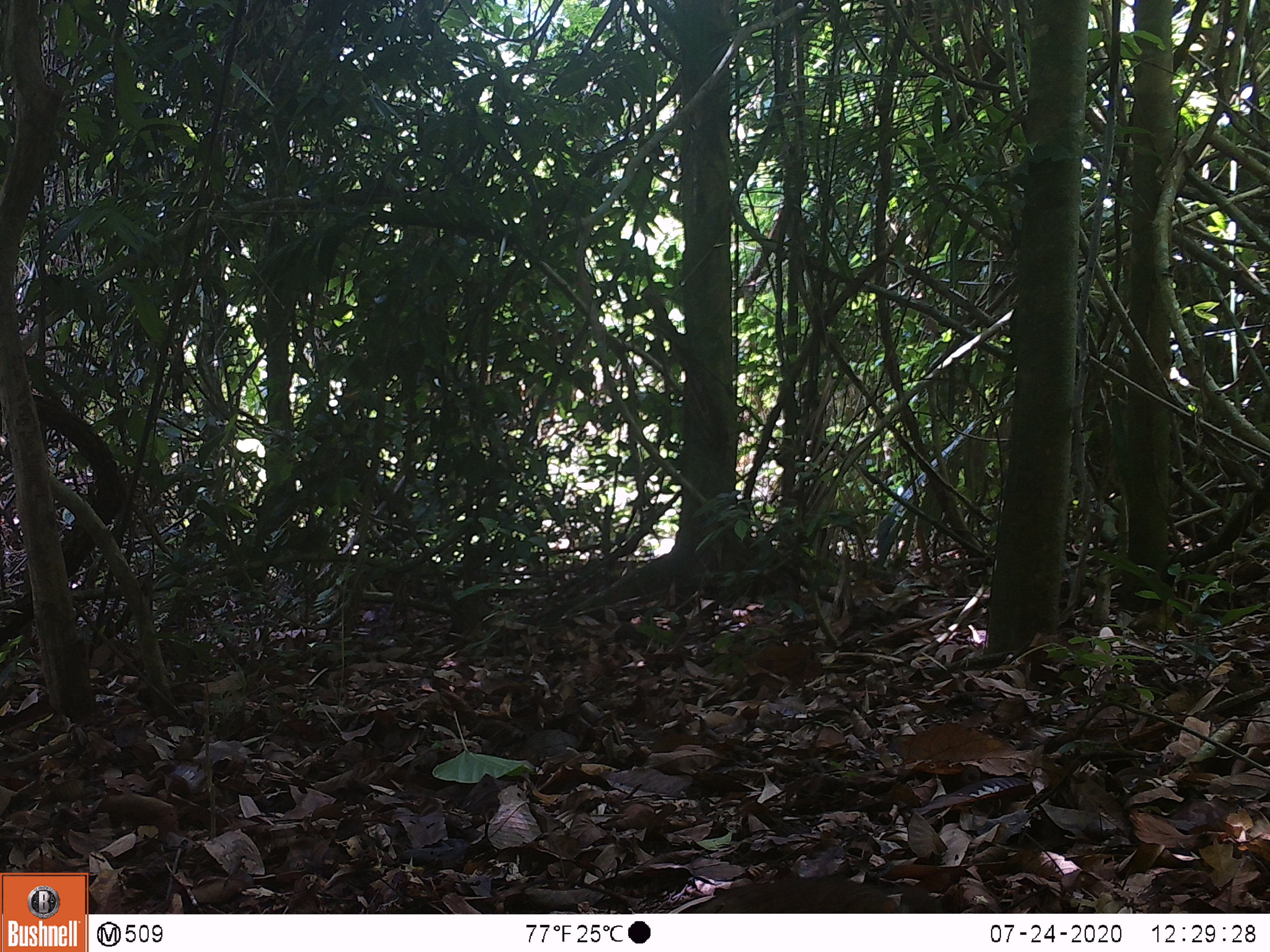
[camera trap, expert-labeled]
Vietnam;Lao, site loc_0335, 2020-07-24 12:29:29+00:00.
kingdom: Animalia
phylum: Chordata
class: Aves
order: Galliformes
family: Phasianidae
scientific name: Phasianidae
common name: partridge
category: unidentified partridge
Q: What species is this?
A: Unidentified partridge (partridge) (Phasianidae).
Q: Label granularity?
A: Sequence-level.